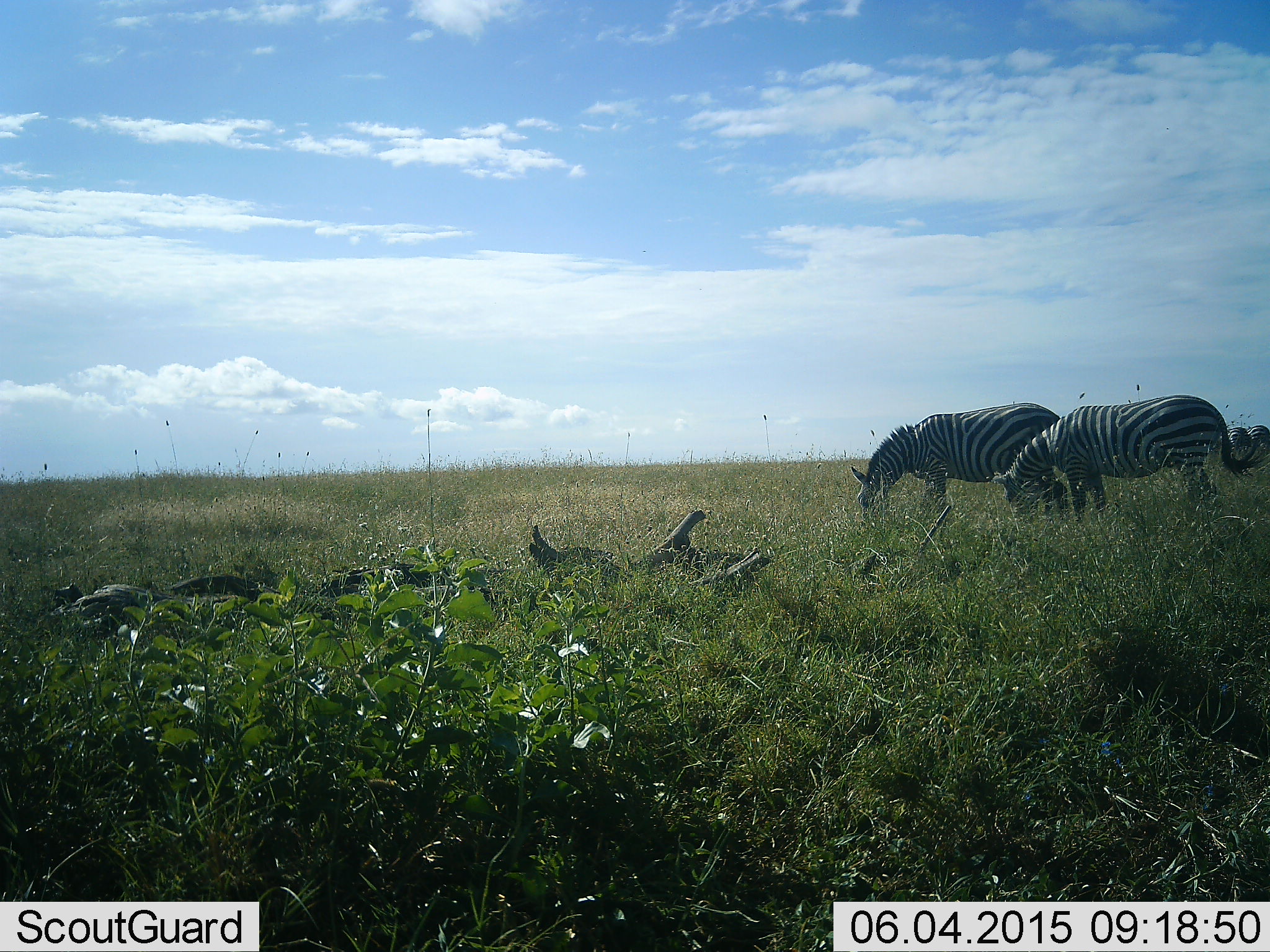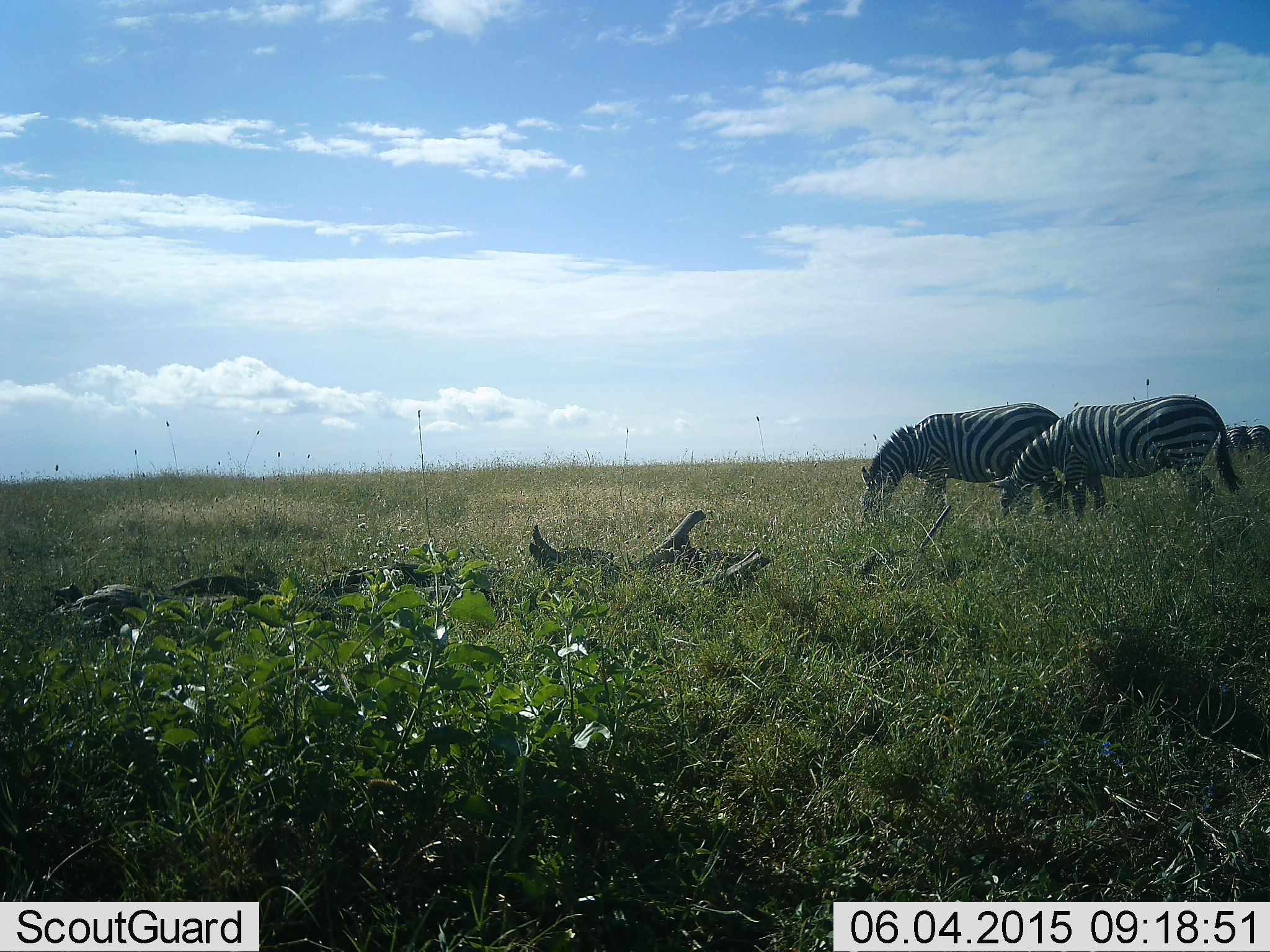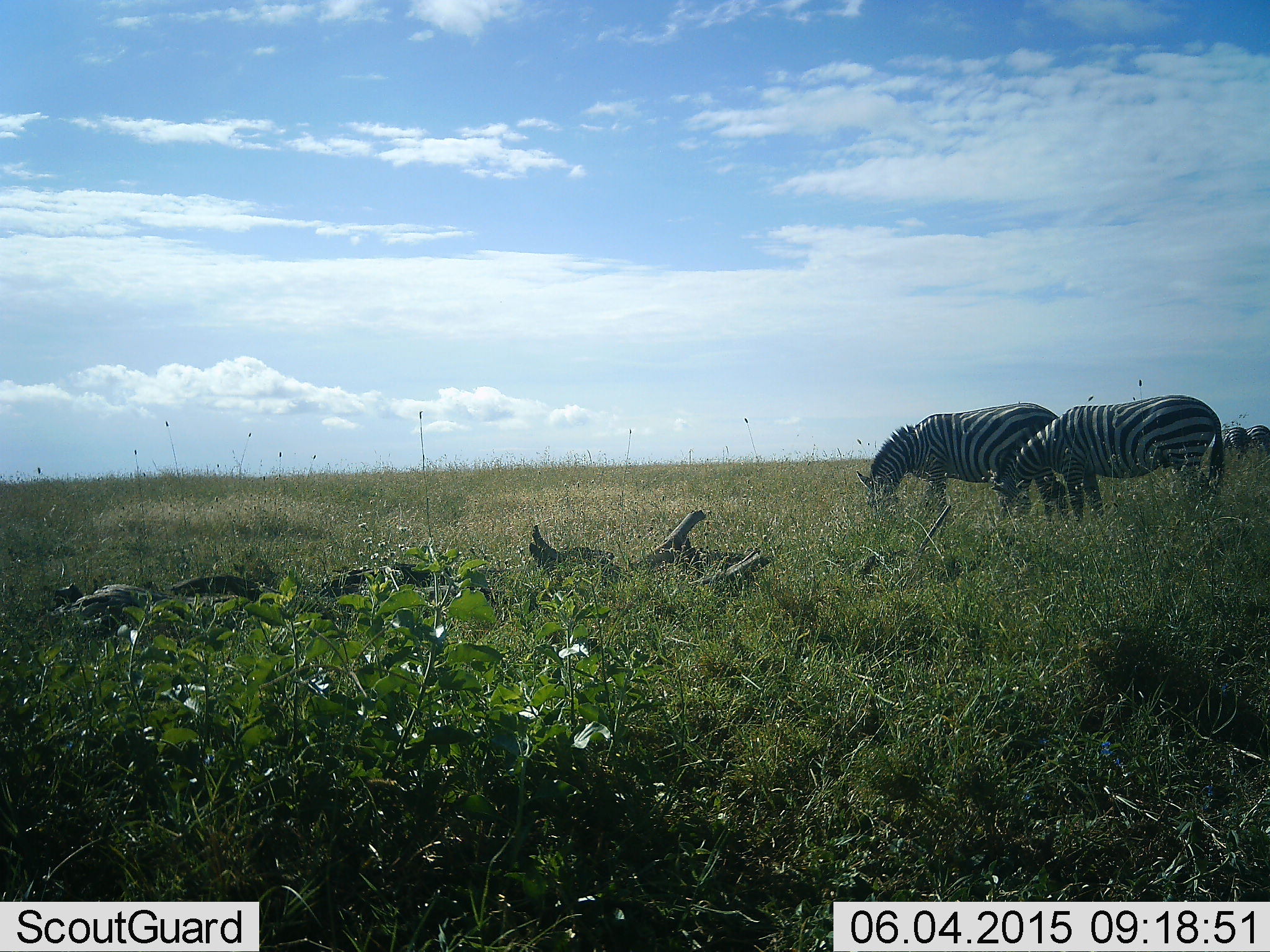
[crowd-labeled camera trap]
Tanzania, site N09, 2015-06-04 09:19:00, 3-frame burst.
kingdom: Animalia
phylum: Chordata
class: Mammalia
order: Perissodactyla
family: Equidae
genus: Equus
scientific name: Equus quagga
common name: plains zebra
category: zebra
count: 4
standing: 20%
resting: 0%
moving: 0%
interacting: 0%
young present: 0%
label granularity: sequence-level